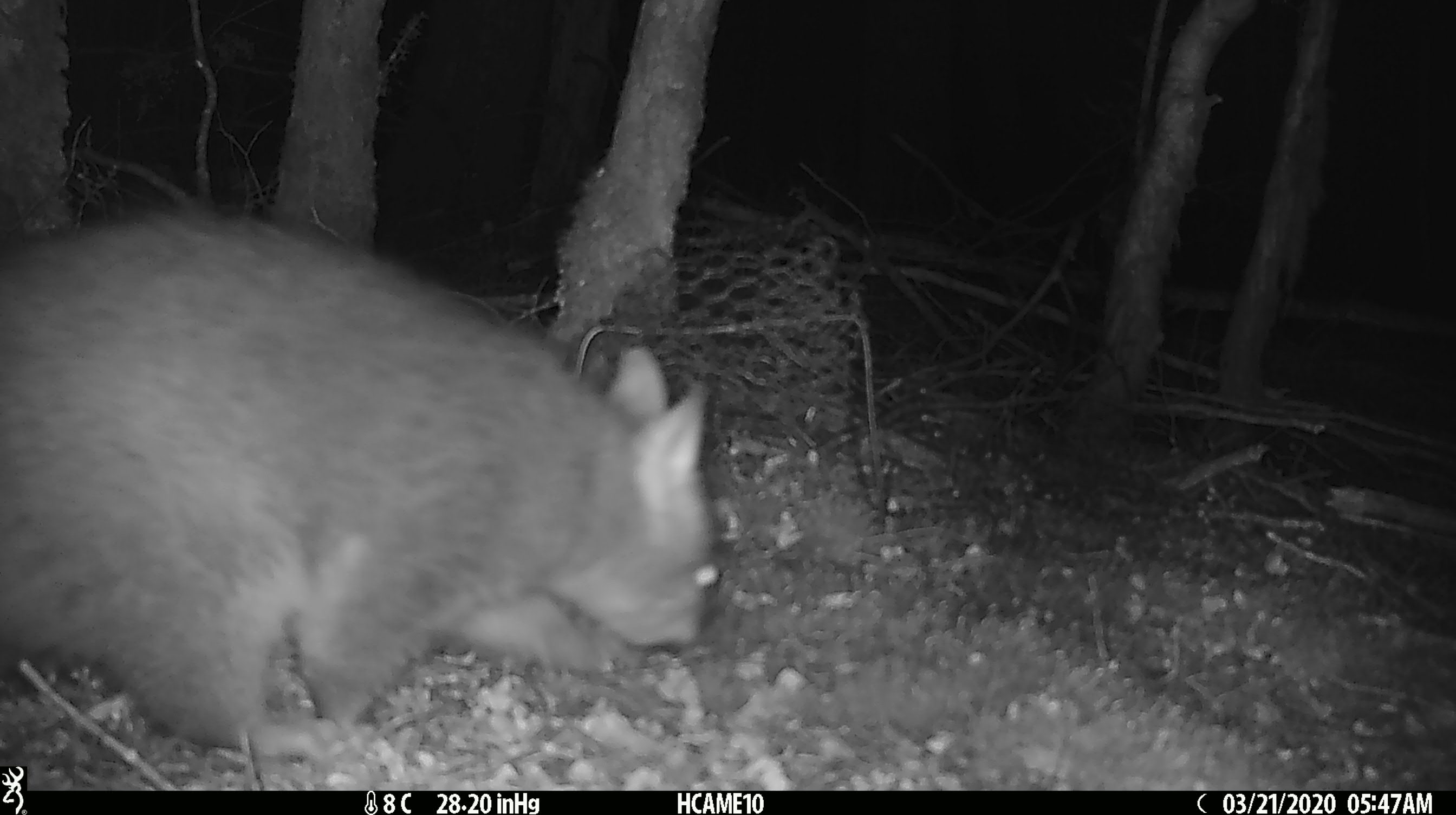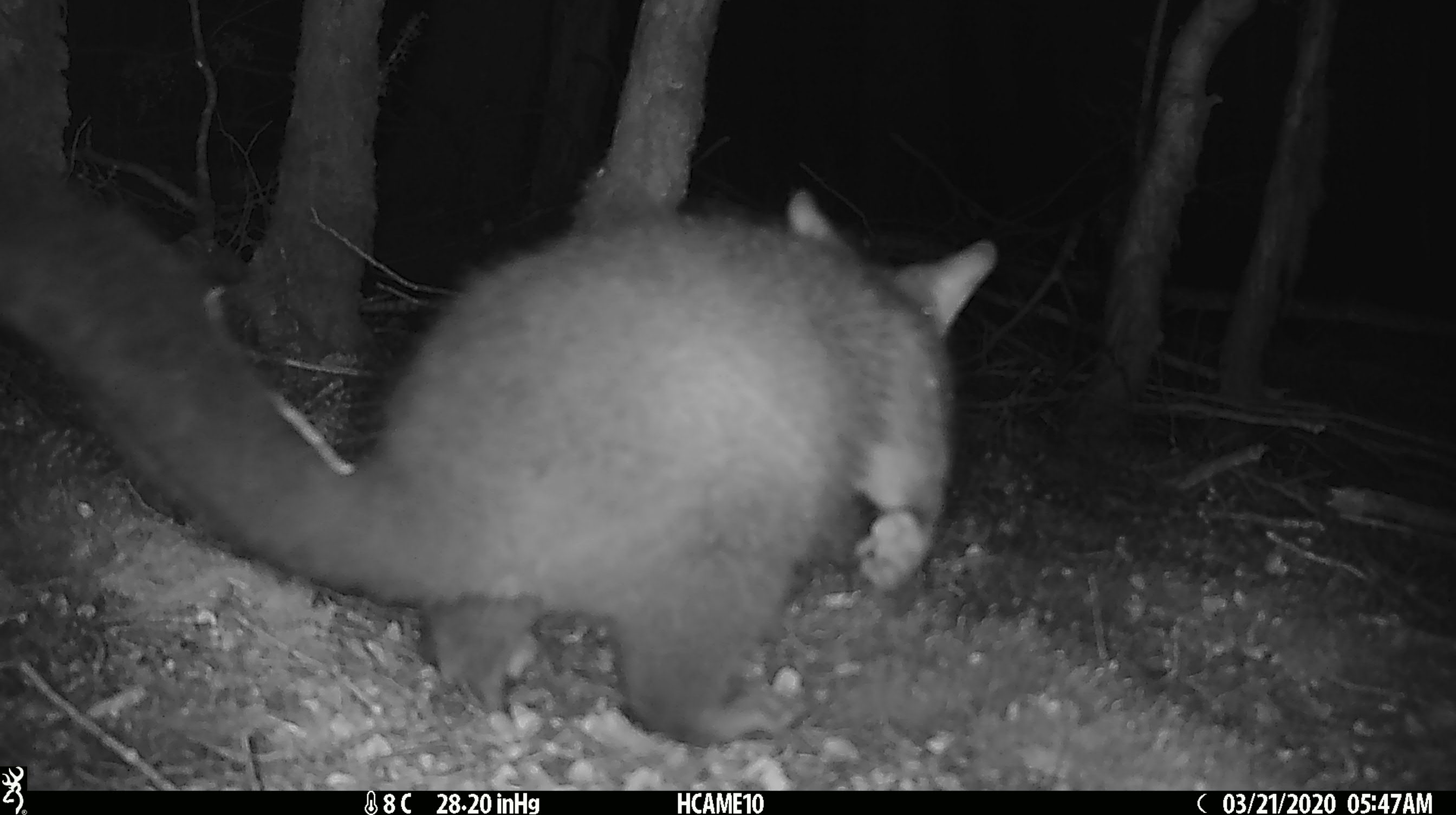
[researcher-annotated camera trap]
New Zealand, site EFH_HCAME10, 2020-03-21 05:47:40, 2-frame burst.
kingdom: Animalia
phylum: Chordata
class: Mammalia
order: Diprotodontia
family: Phalangeridae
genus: Trichosurus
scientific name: Trichosurus vulpecula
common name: common brushtail possum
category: possum